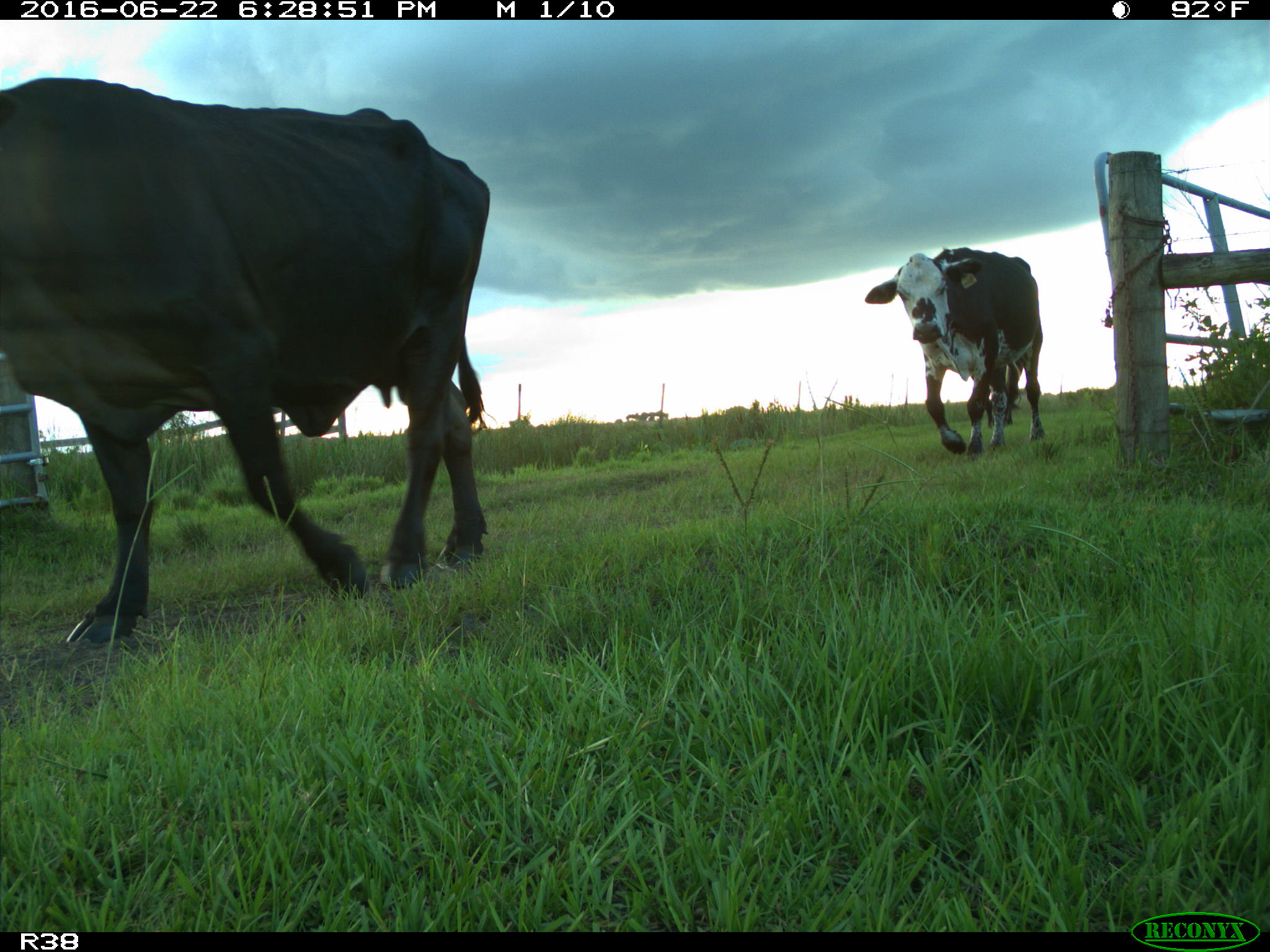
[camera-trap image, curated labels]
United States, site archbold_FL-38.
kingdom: Animalia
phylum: Chordata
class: Mammalia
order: Artiodactyla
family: Bovidae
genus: Bos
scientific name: Bos taurus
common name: domestic cow